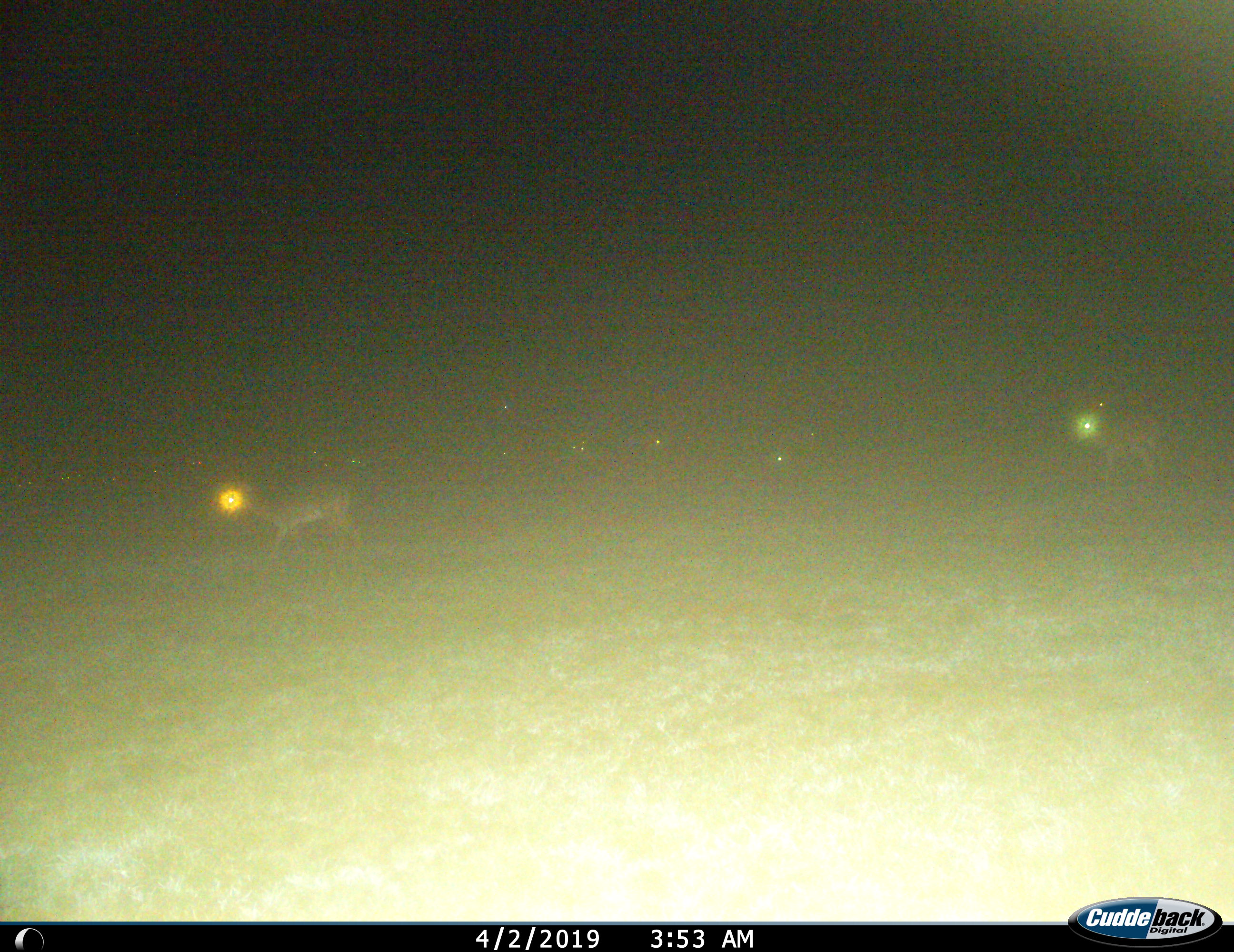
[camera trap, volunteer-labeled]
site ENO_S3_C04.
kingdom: Animalia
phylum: Chordata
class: Mammalia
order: Artiodactyla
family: Bovidae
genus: Aepyceros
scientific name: Aepyceros melampus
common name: impala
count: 11-50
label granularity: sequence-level